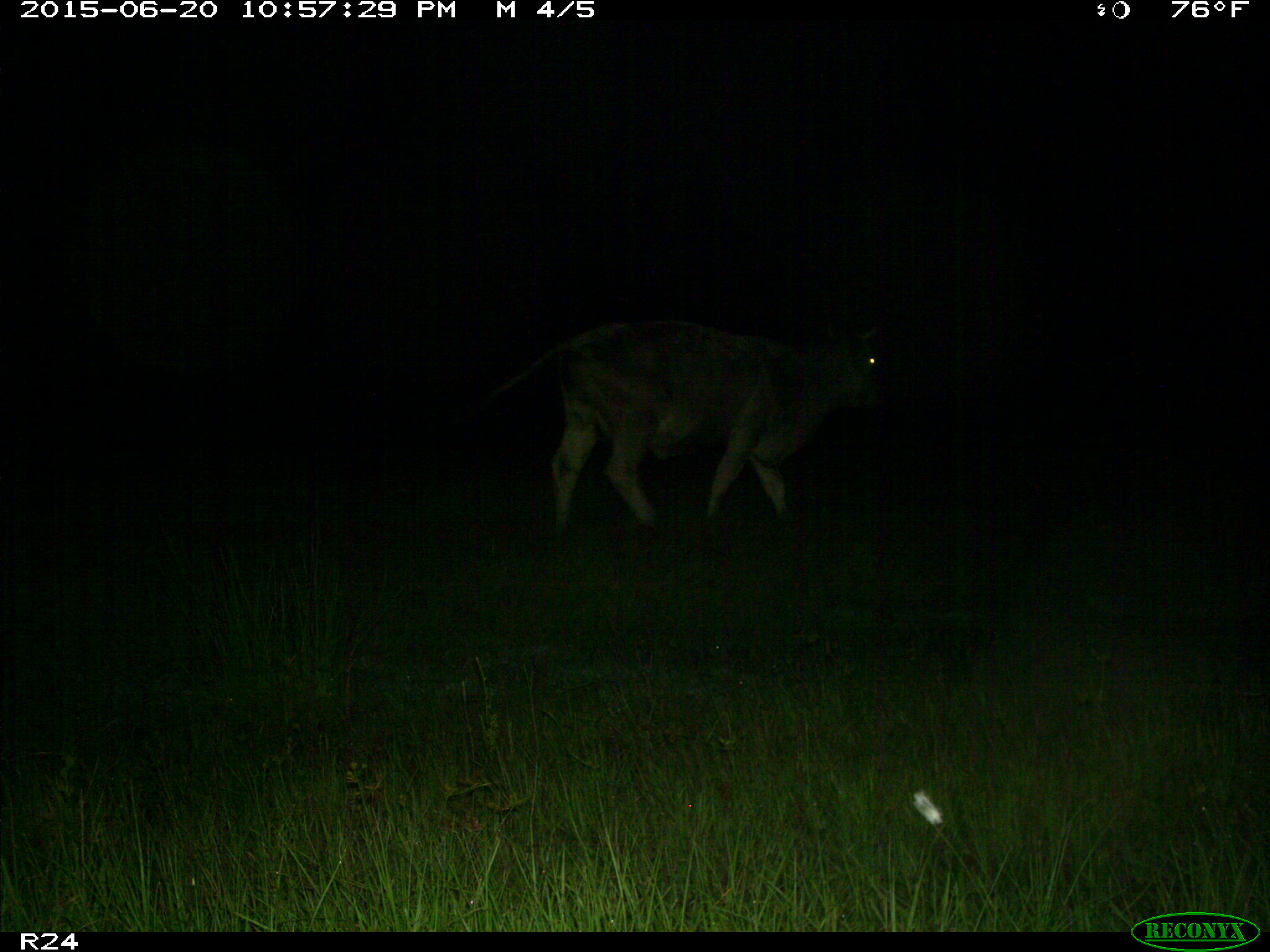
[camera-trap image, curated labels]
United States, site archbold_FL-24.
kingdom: Animalia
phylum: Chordata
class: Mammalia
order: Artiodactyla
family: Bovidae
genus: Bos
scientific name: Bos taurus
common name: domestic cow